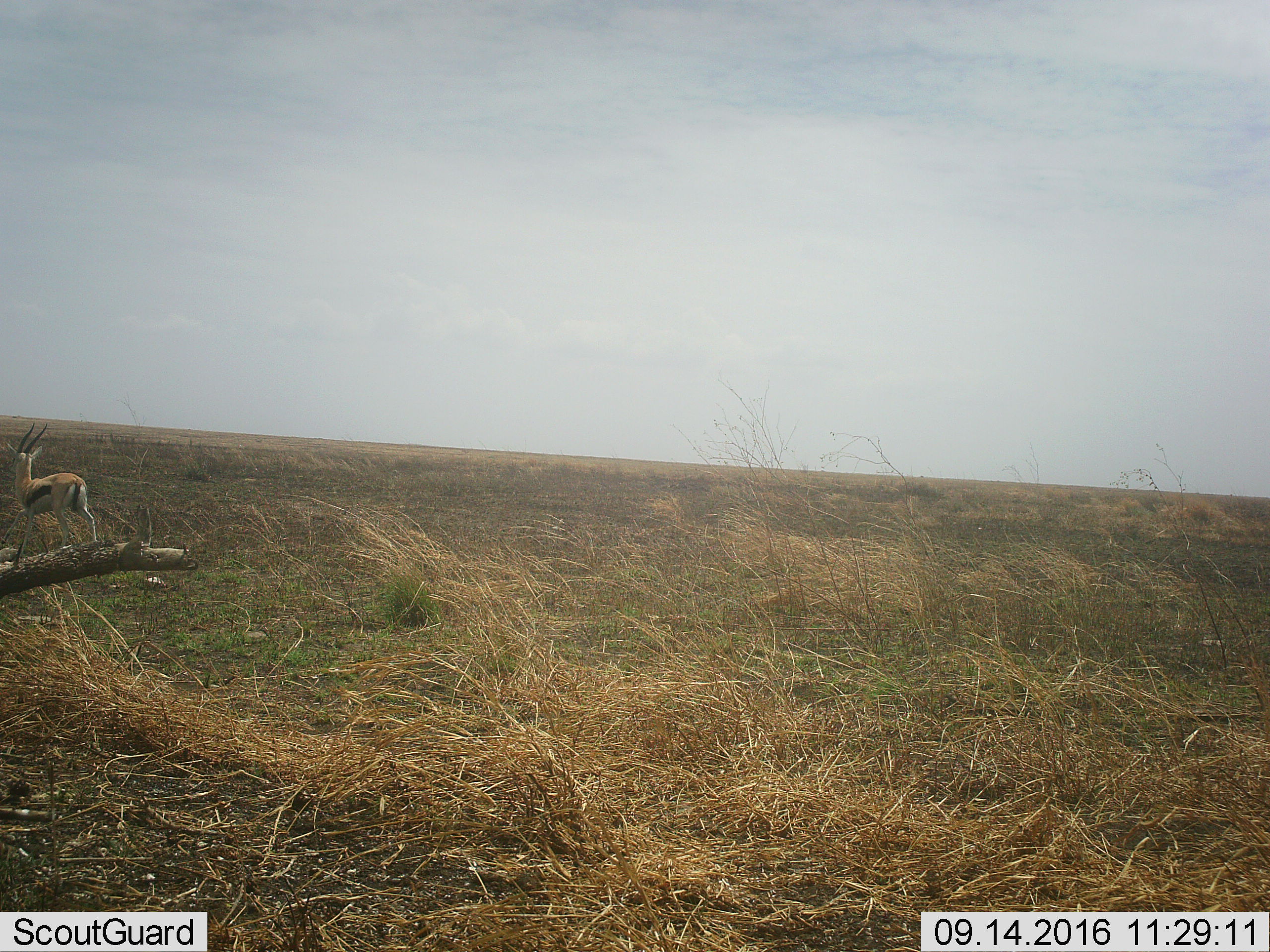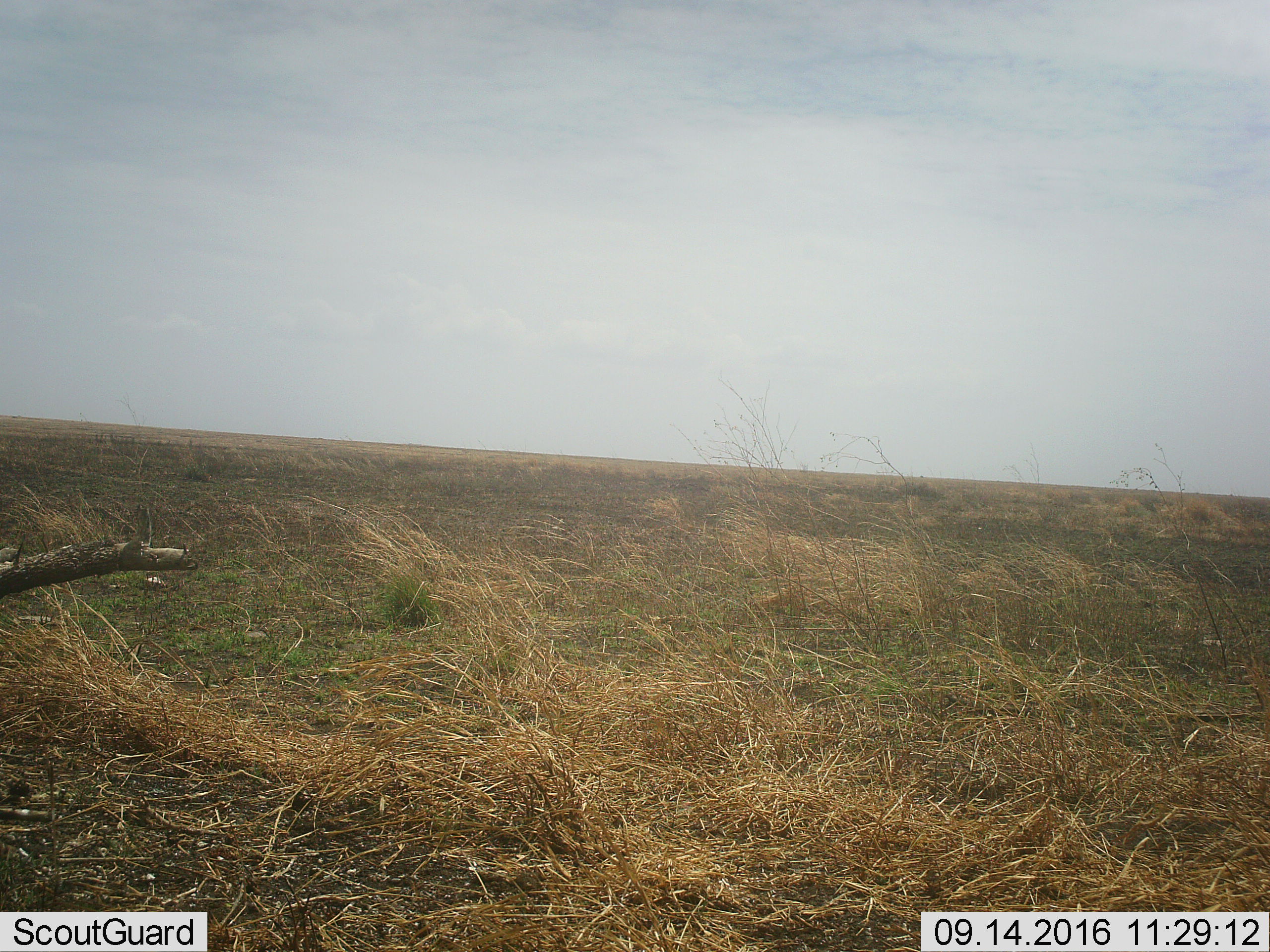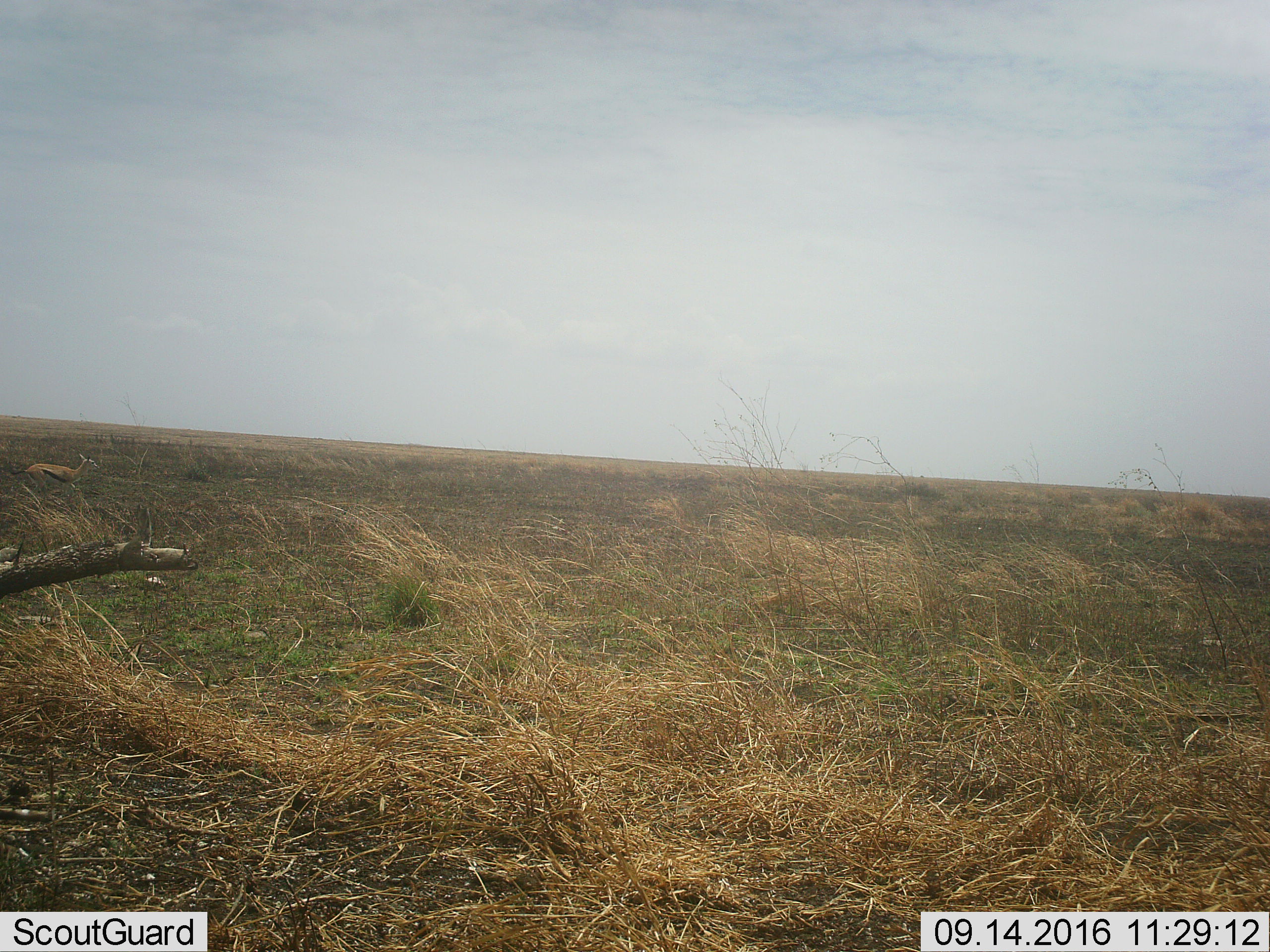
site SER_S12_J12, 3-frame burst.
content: unidentified animal